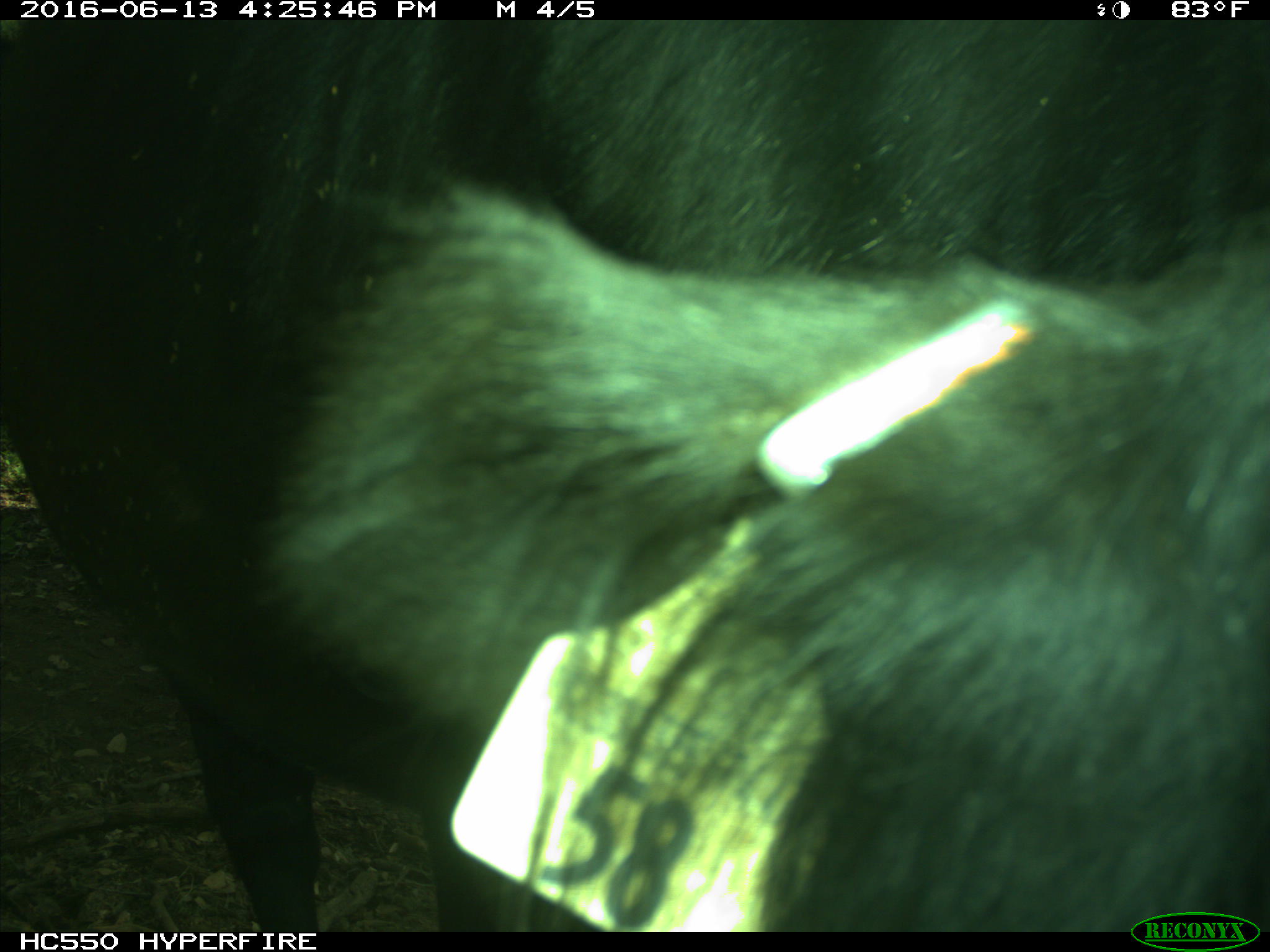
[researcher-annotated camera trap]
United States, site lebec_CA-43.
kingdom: Animalia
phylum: Chordata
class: Mammalia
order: Artiodactyla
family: Bovidae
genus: Bos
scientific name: Bos taurus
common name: domestic cow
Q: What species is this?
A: Bos taurus (domestic cow).